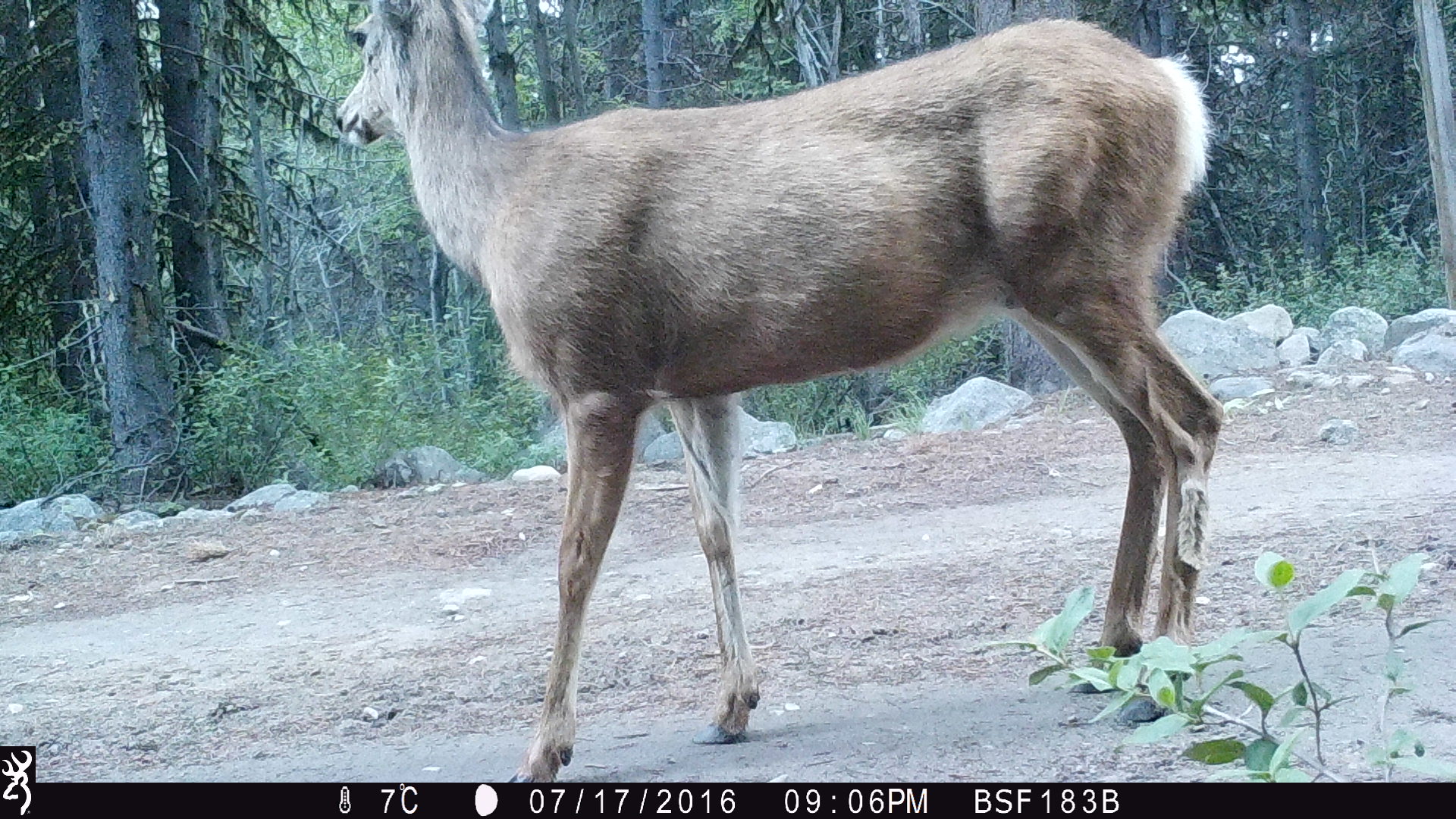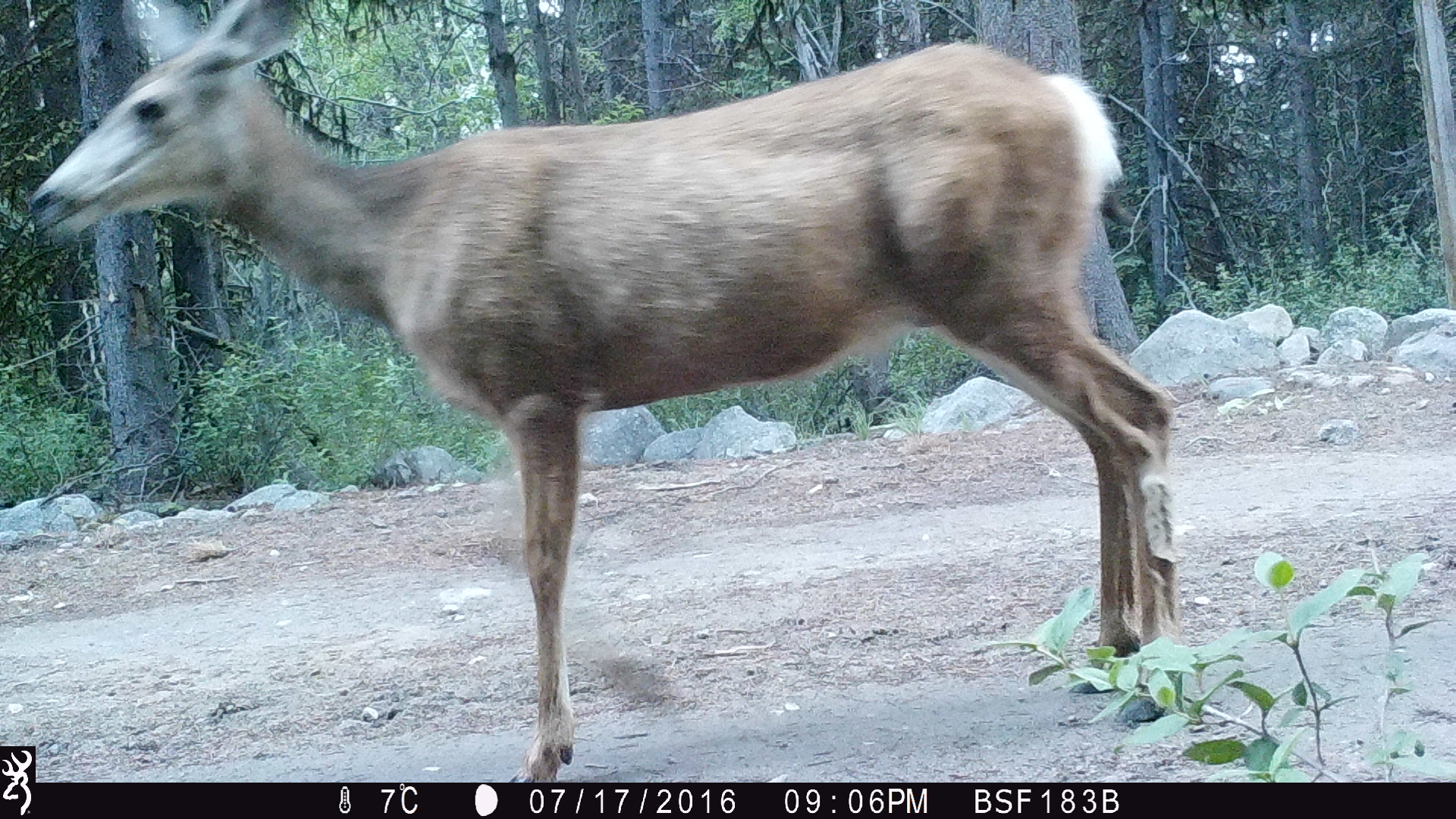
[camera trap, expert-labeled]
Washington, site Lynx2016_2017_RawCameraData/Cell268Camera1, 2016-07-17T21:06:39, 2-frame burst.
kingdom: Animalia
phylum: Chordata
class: Mammalia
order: Artiodactyla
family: Cervidae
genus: Odocoileus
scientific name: Odocoileus hemionus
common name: mule deer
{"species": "Odocoileus hemionus (mule deer)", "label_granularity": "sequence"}